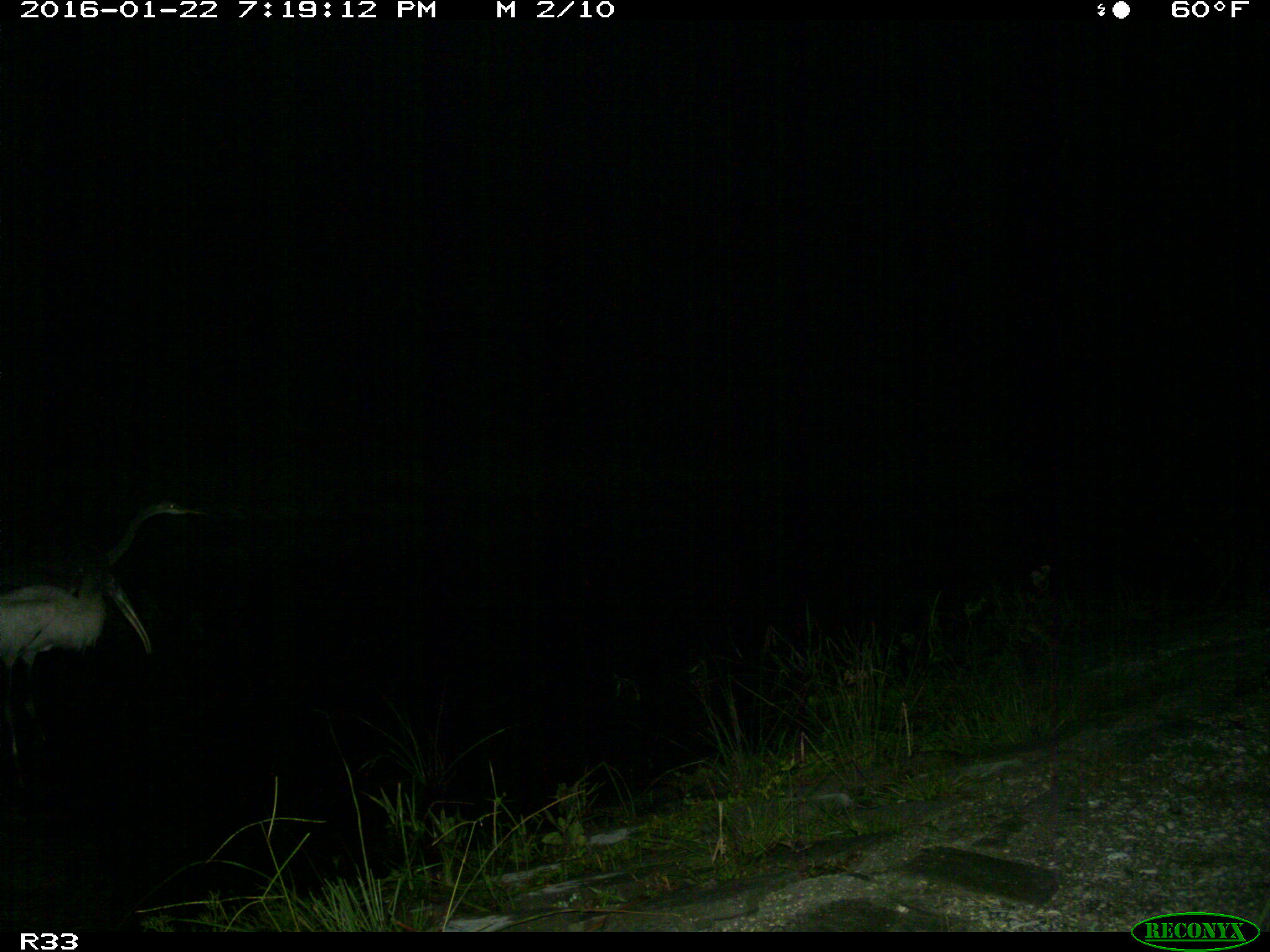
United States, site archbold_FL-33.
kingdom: Animalia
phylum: Chordata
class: Aves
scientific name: Aves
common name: birds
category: unidentified bird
Unidentified bird (birds) (Aves).